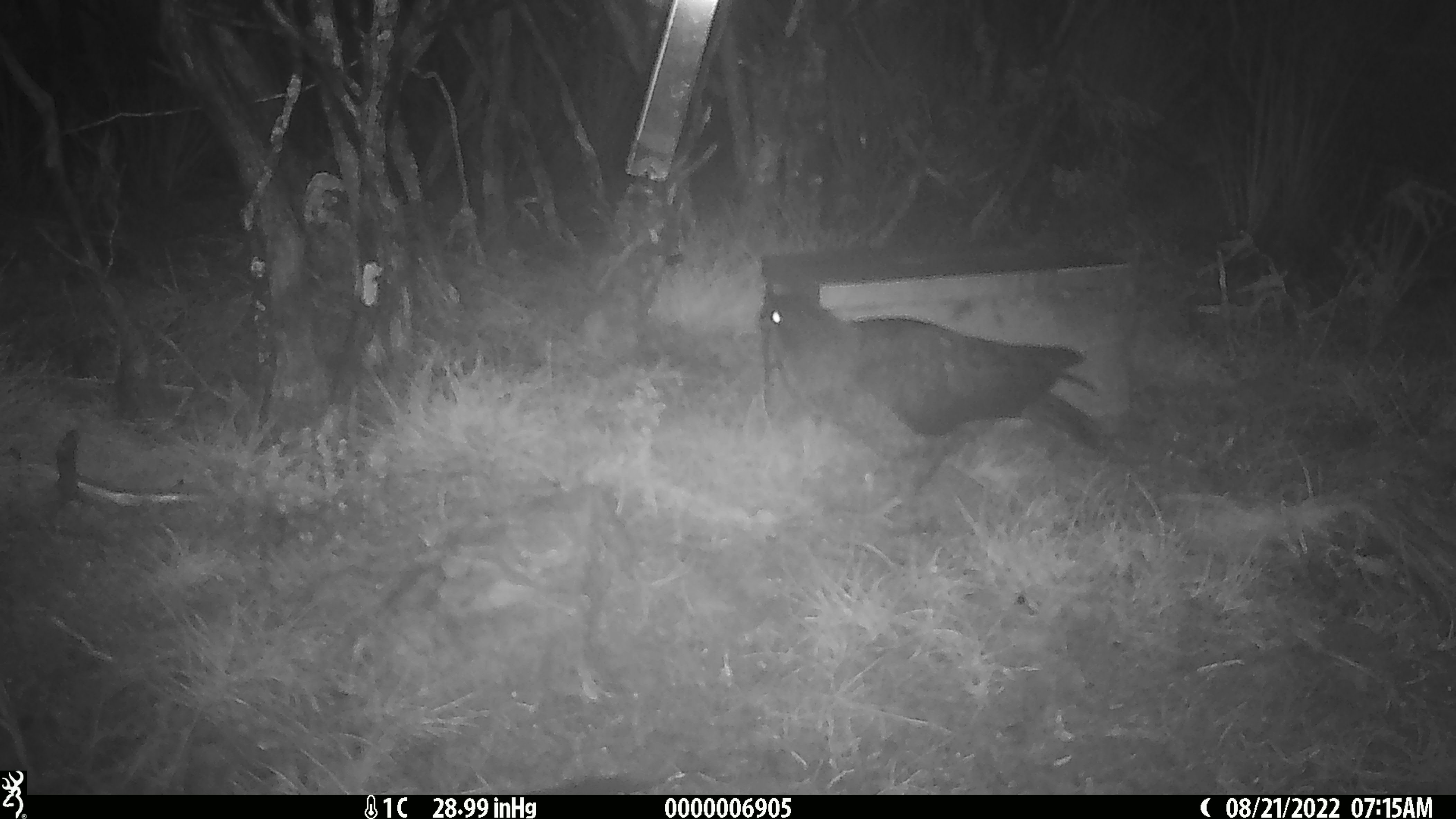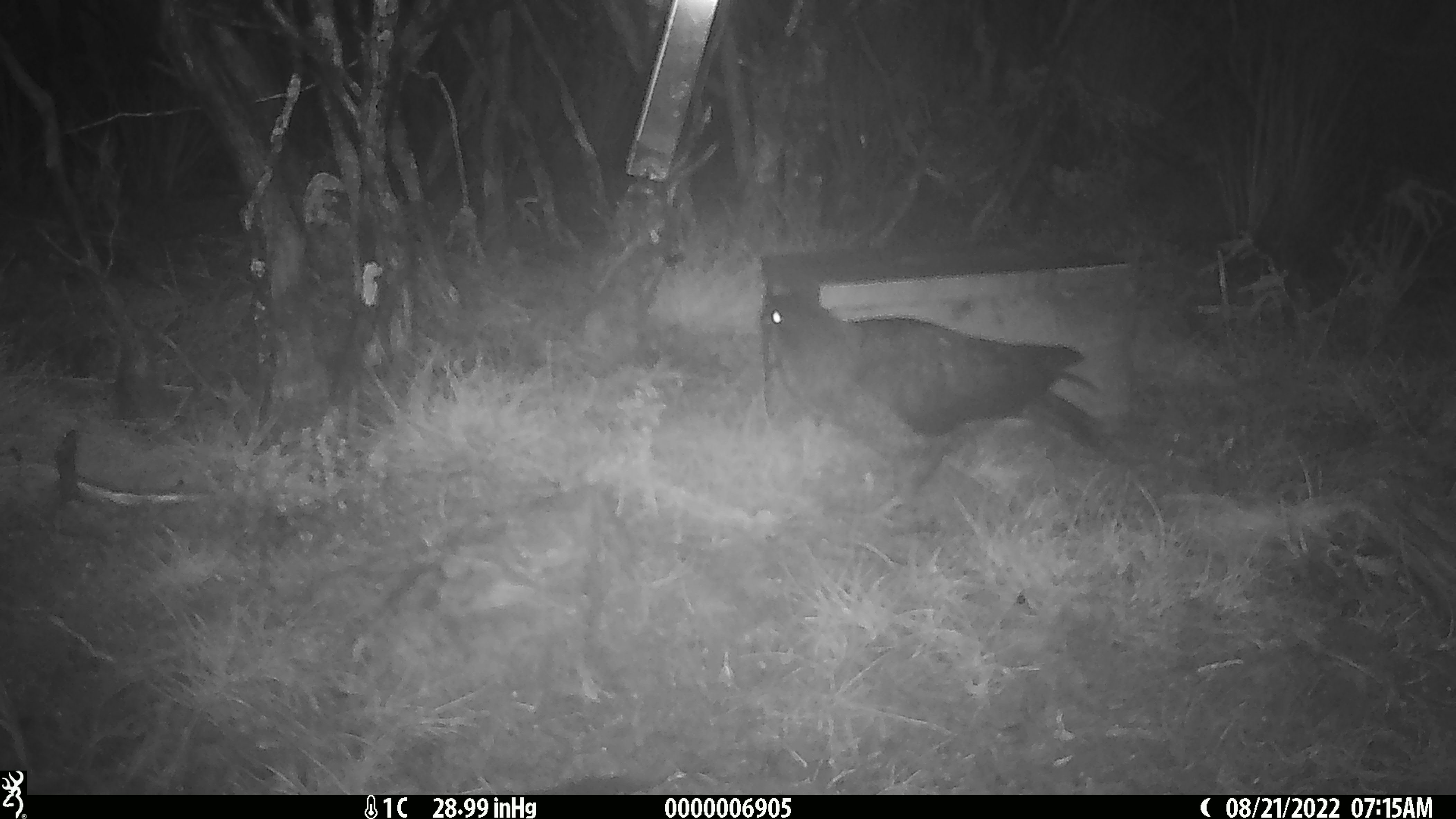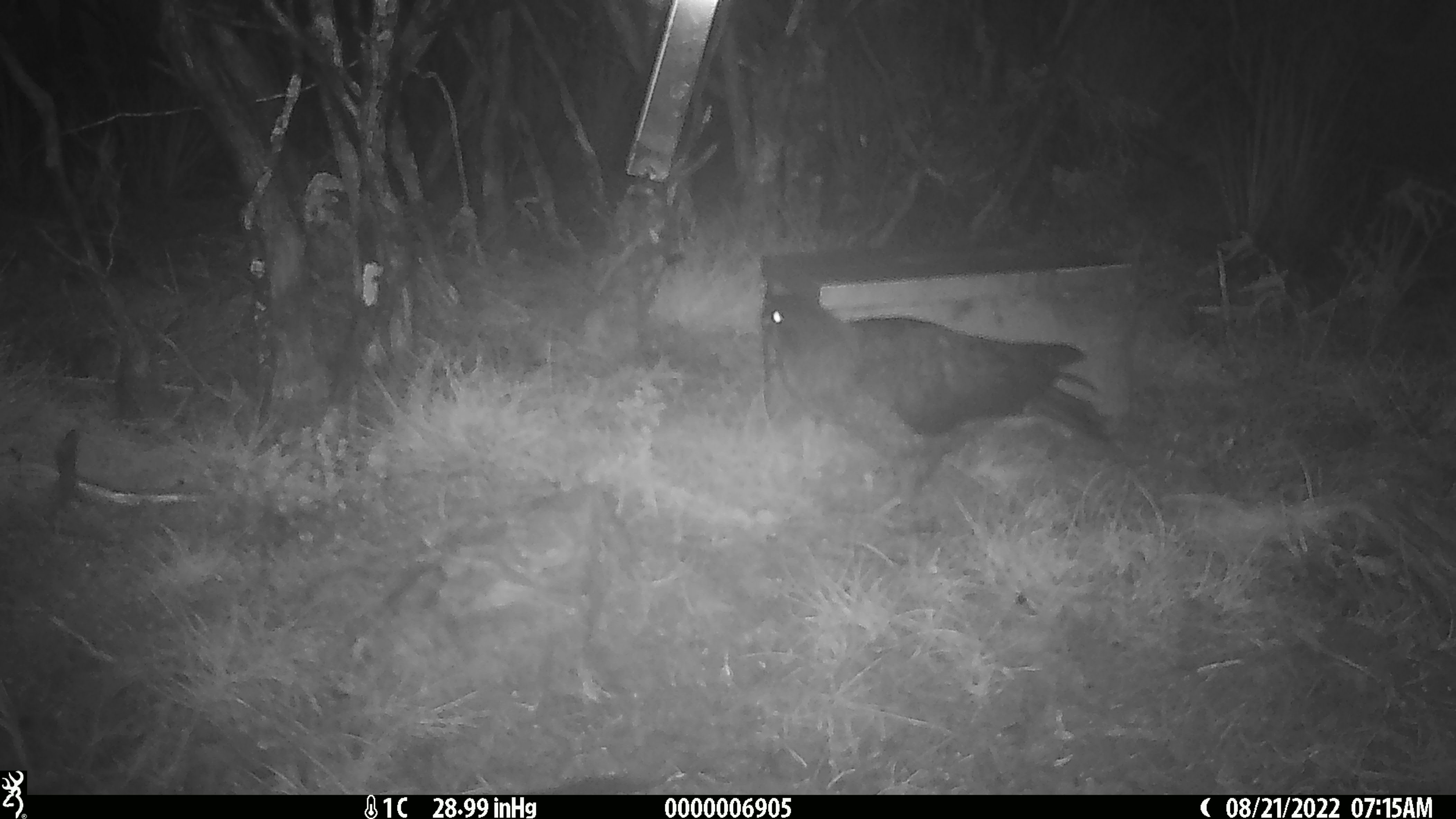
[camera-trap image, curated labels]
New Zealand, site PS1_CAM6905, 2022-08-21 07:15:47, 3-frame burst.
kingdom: Animalia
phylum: Chordata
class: Aves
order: Psittaciformes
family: Strigopidae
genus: Nestor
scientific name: Nestor notabilis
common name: kea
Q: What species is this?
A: Kea (Nestor notabilis).